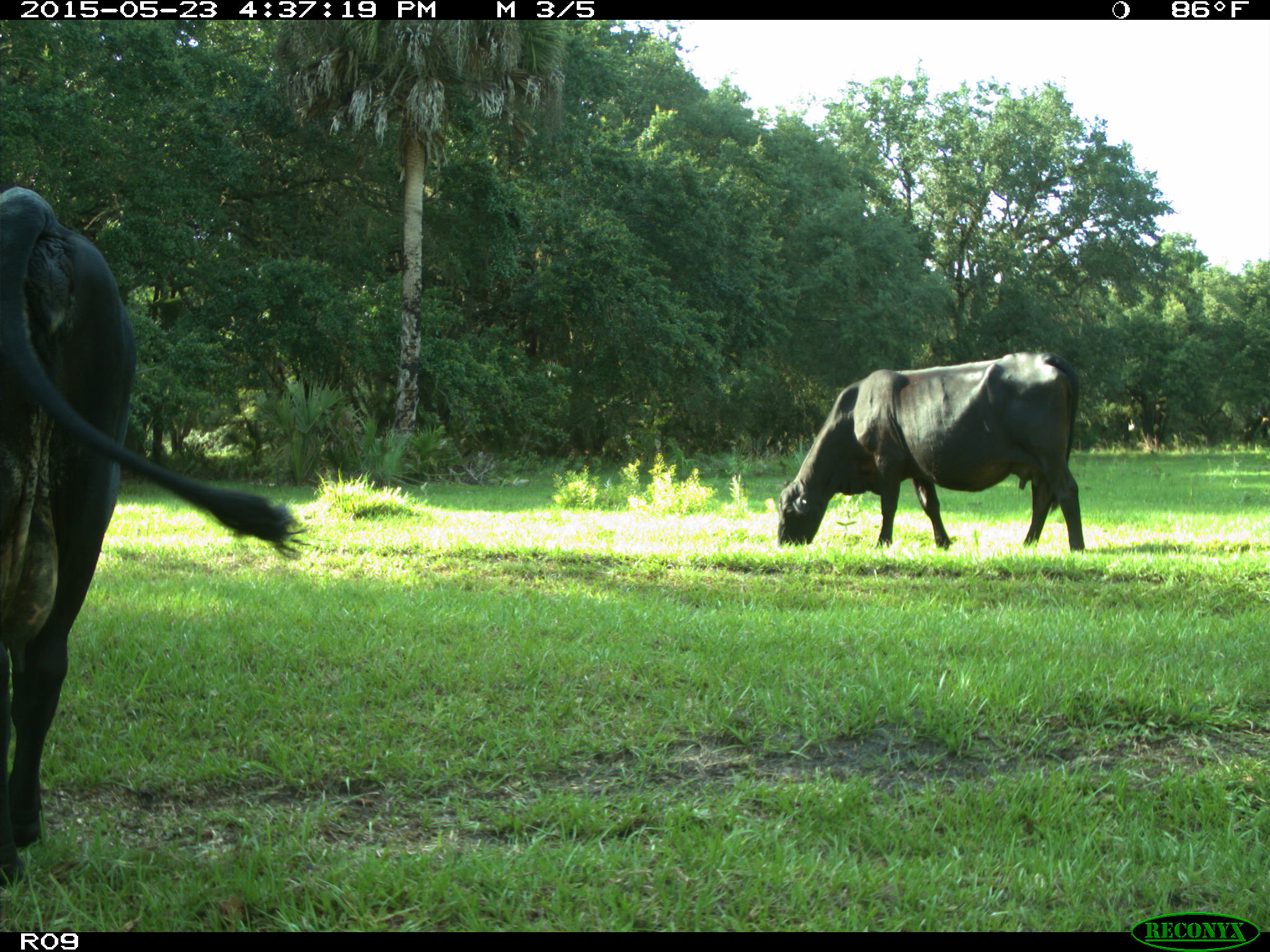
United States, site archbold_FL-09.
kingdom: Animalia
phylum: Chordata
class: Mammalia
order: Artiodactyla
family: Bovidae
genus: Bos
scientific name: Bos taurus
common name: domestic cow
Bos taurus (domestic cow).